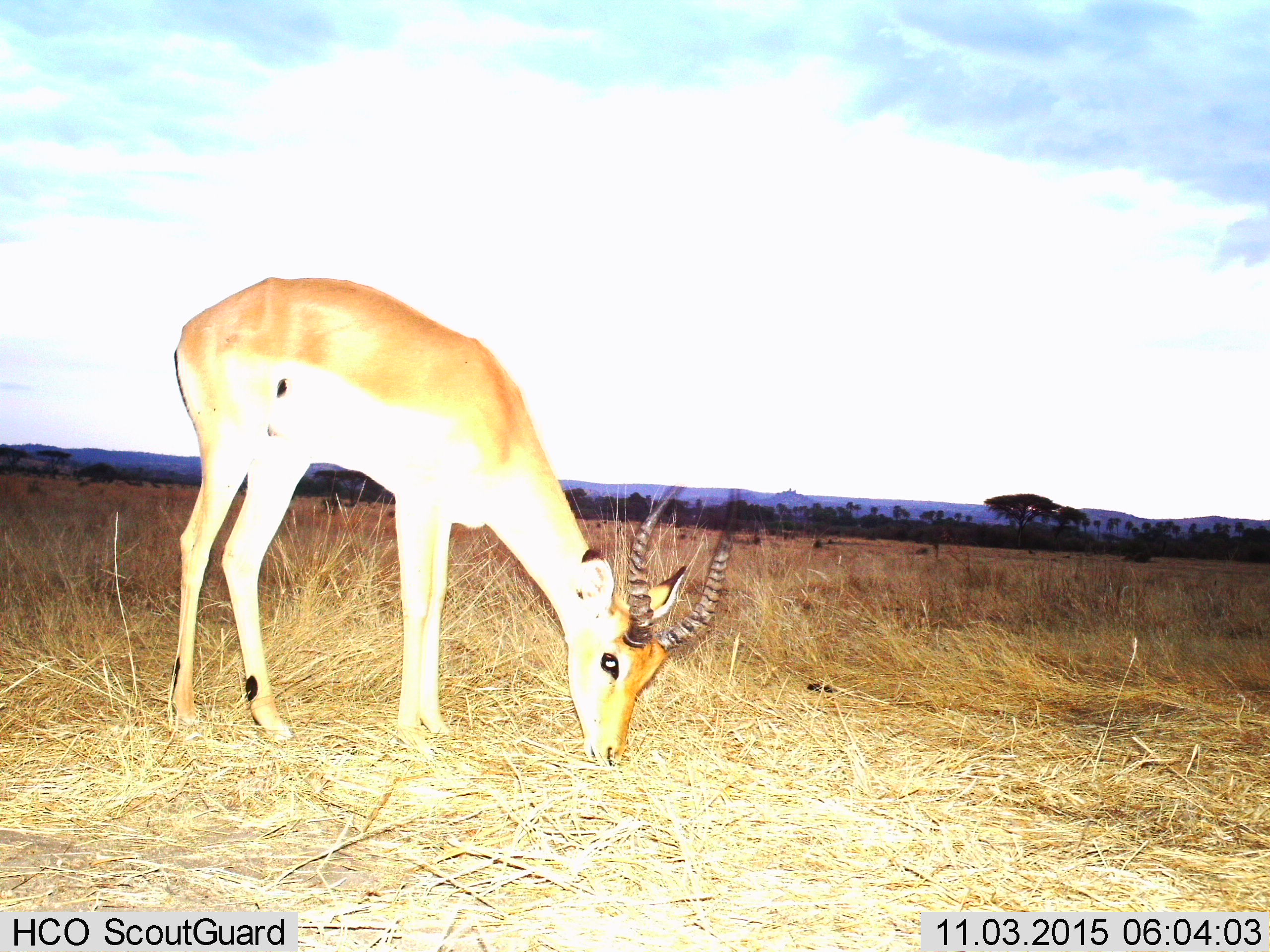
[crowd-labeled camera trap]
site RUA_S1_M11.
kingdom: Animalia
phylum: Chordata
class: Mammalia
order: Artiodactyla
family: Bovidae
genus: Aepyceros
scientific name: Aepyceros melampus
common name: impala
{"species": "impala (Aepyceros melampus)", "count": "1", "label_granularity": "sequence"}